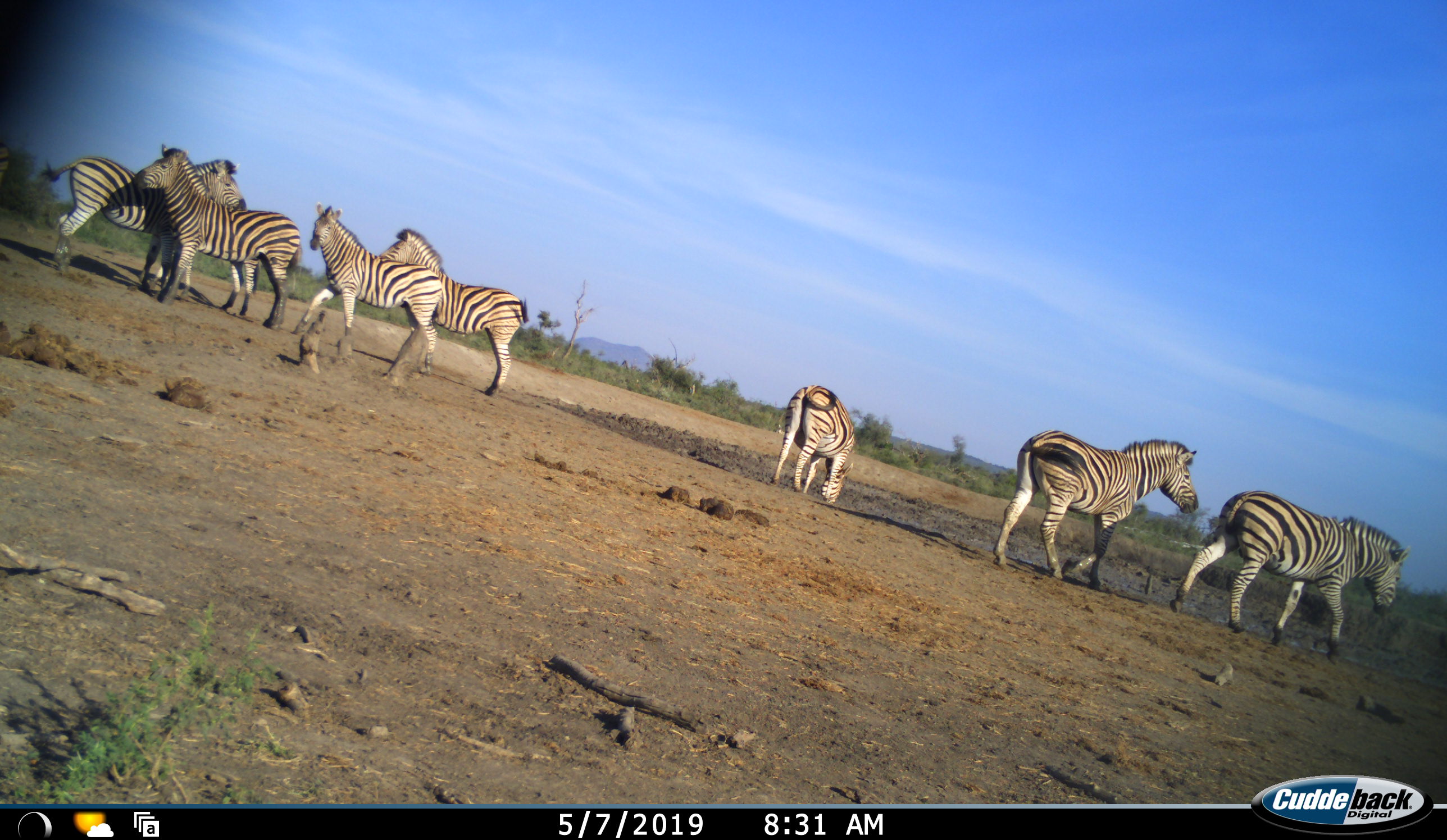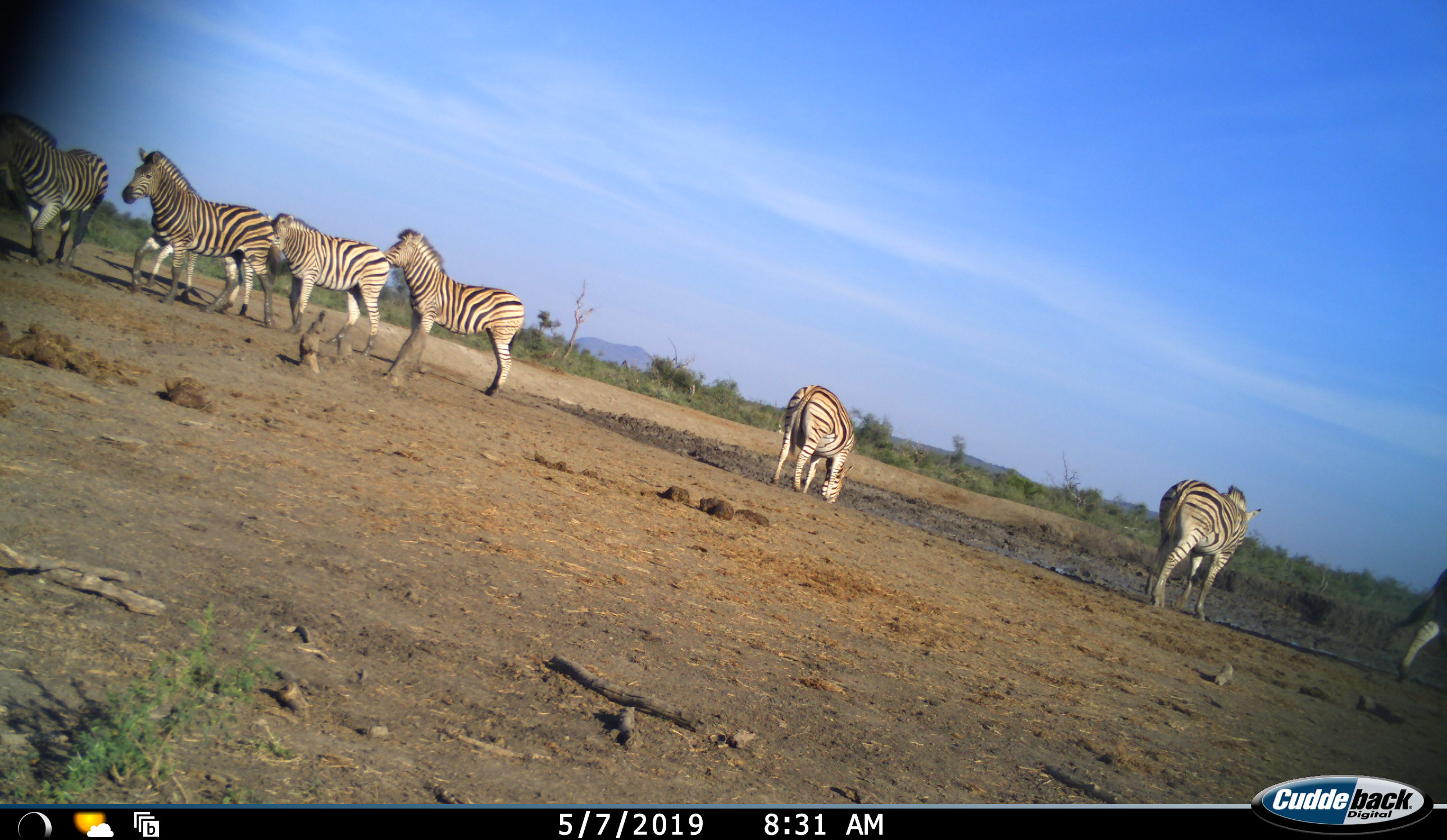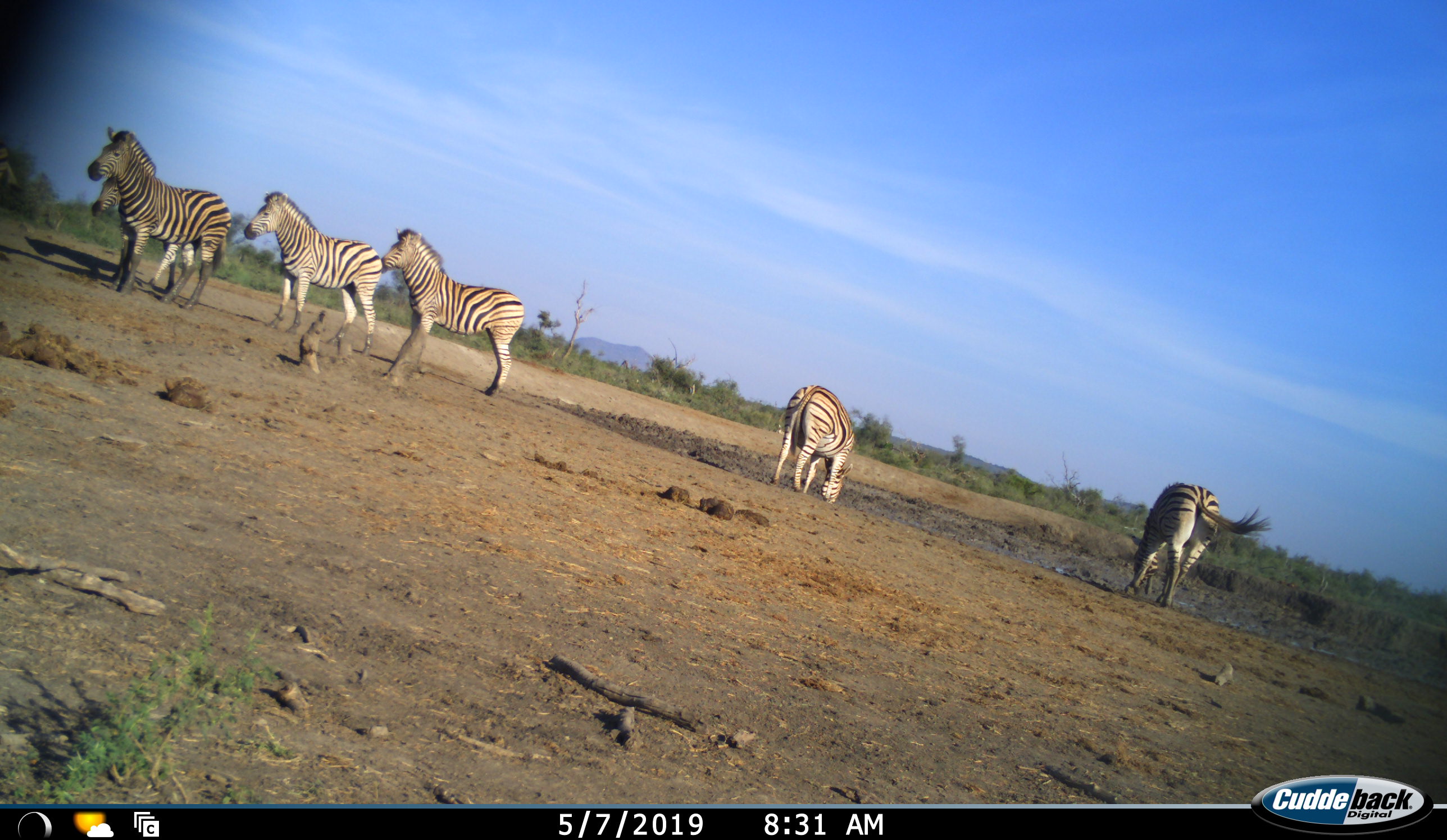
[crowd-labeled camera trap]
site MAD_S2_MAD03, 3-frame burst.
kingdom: Animalia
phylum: Chordata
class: Mammalia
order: Perissodactyla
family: Equidae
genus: Equus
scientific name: Equus quagga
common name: plains zebra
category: zebraplains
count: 7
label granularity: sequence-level